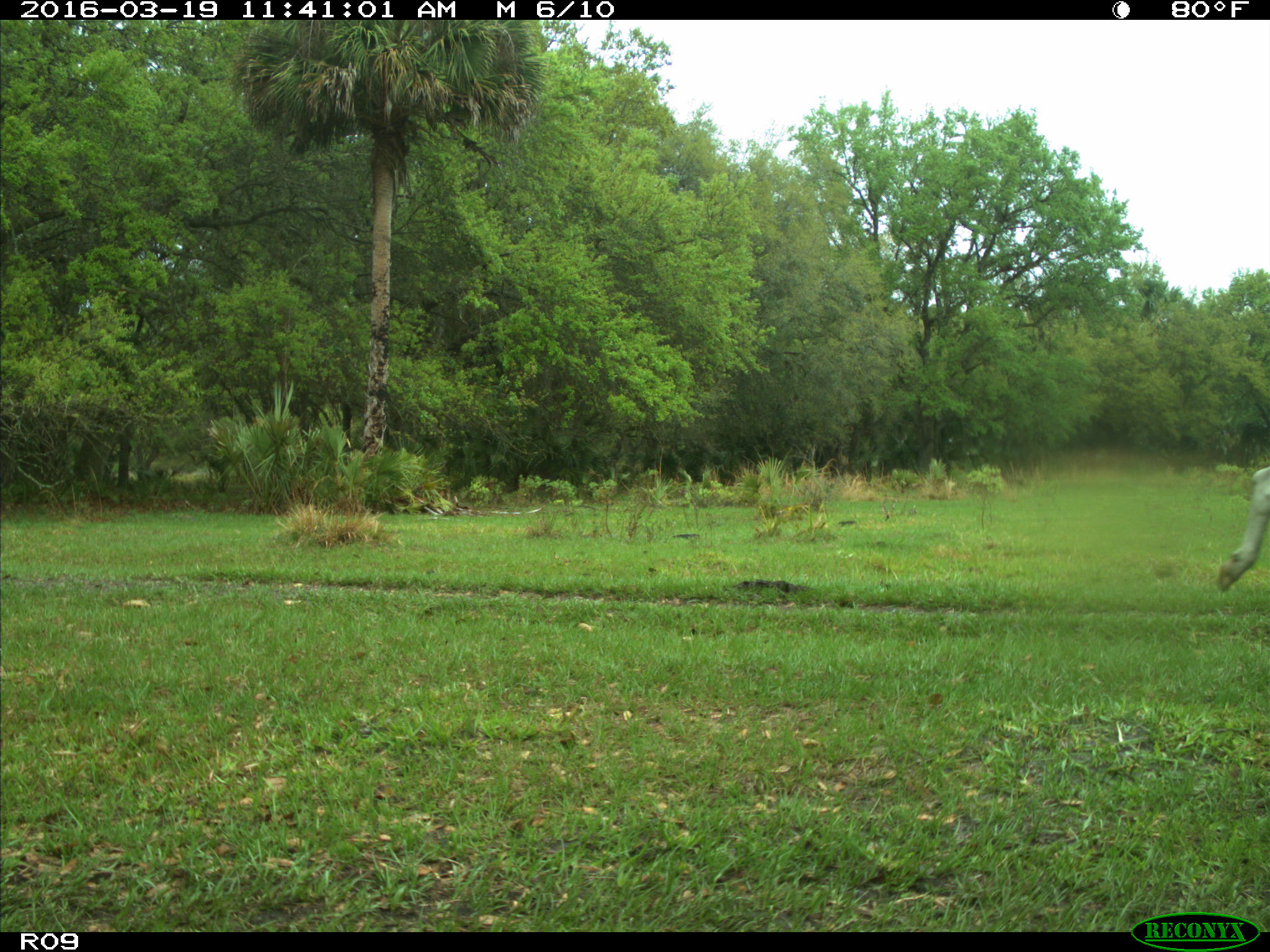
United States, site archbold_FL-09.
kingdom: Animalia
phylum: Chordata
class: Mammalia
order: Artiodactyla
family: Bovidae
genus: Bos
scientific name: Bos taurus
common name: domestic cow